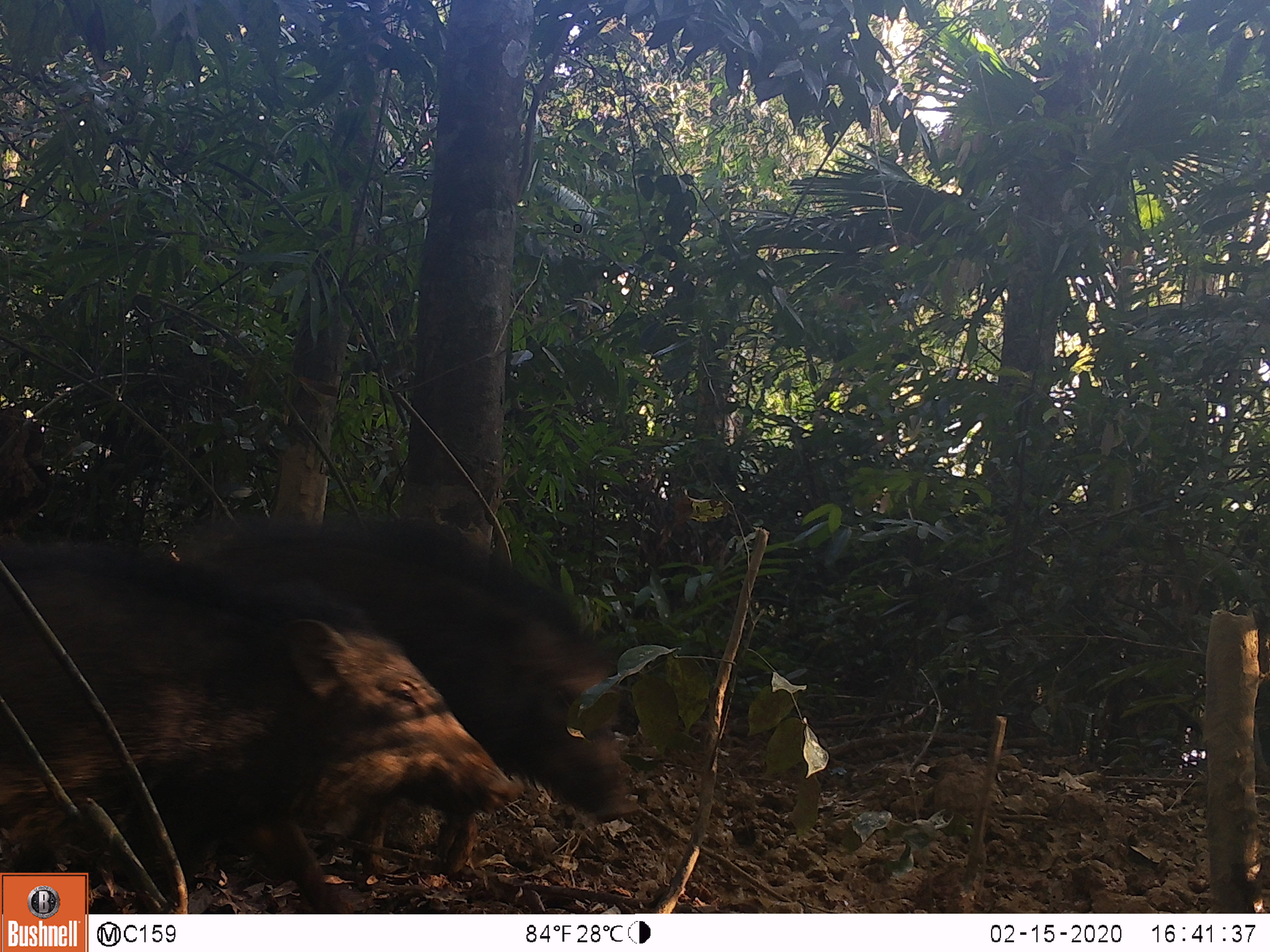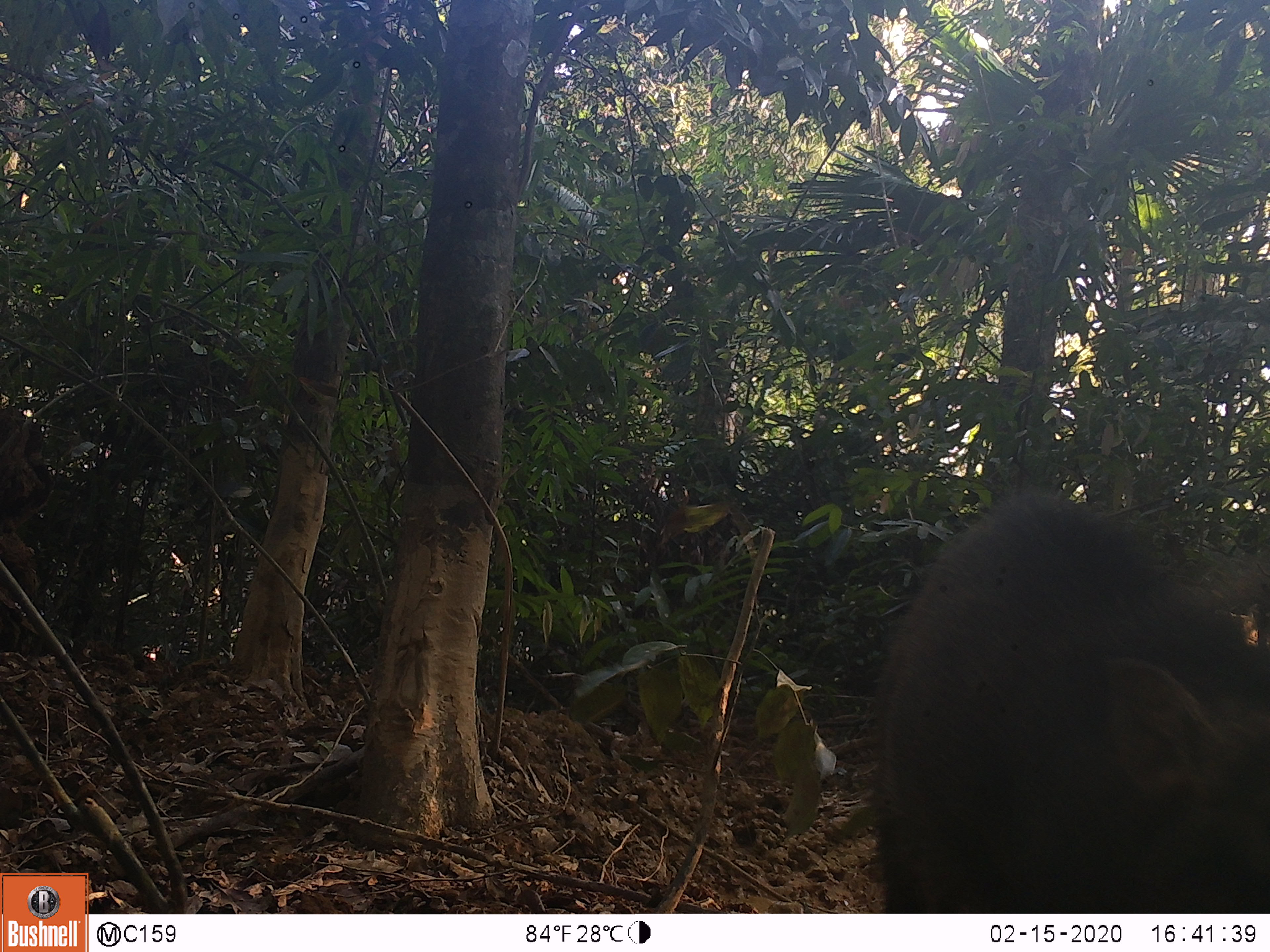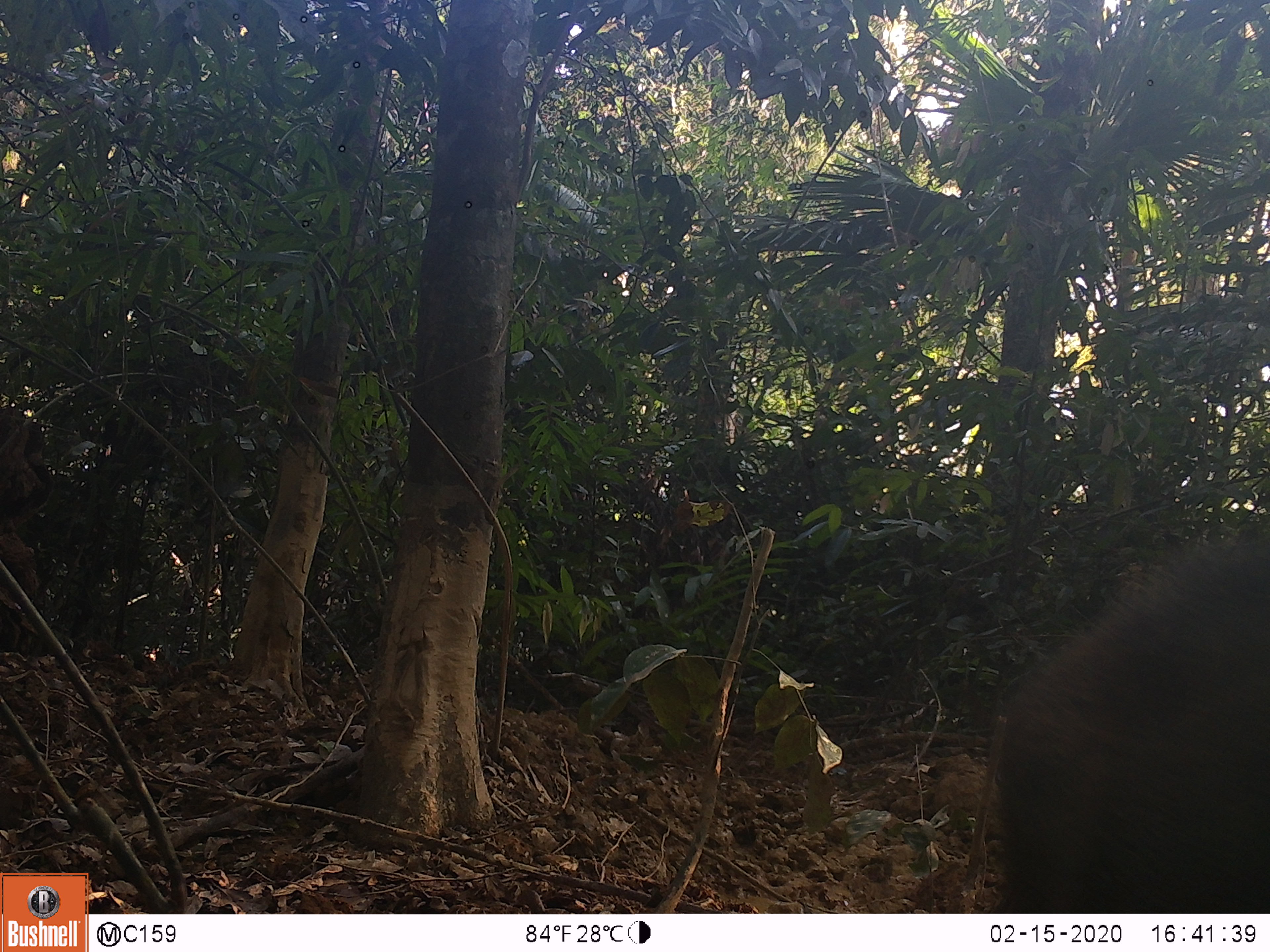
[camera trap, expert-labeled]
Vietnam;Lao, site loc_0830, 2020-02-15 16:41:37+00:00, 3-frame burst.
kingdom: Animalia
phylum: Chordata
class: Mammalia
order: Artiodactyla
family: Suidae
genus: Sus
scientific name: Sus scrofa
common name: eurasian wild pig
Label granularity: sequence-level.